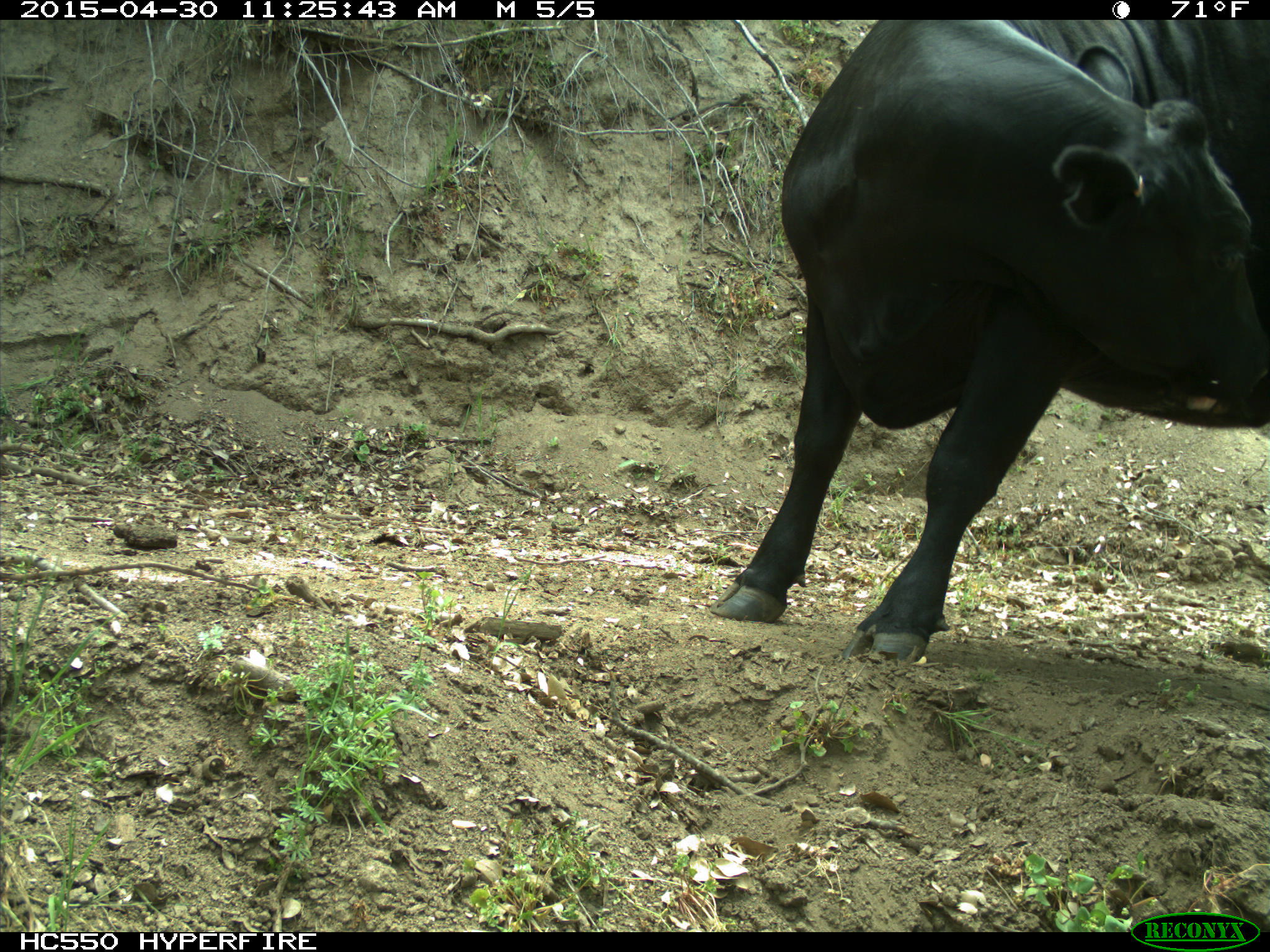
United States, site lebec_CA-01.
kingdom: Animalia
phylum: Chordata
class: Mammalia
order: Artiodactyla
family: Bovidae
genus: Bos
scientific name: Bos taurus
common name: domestic cow